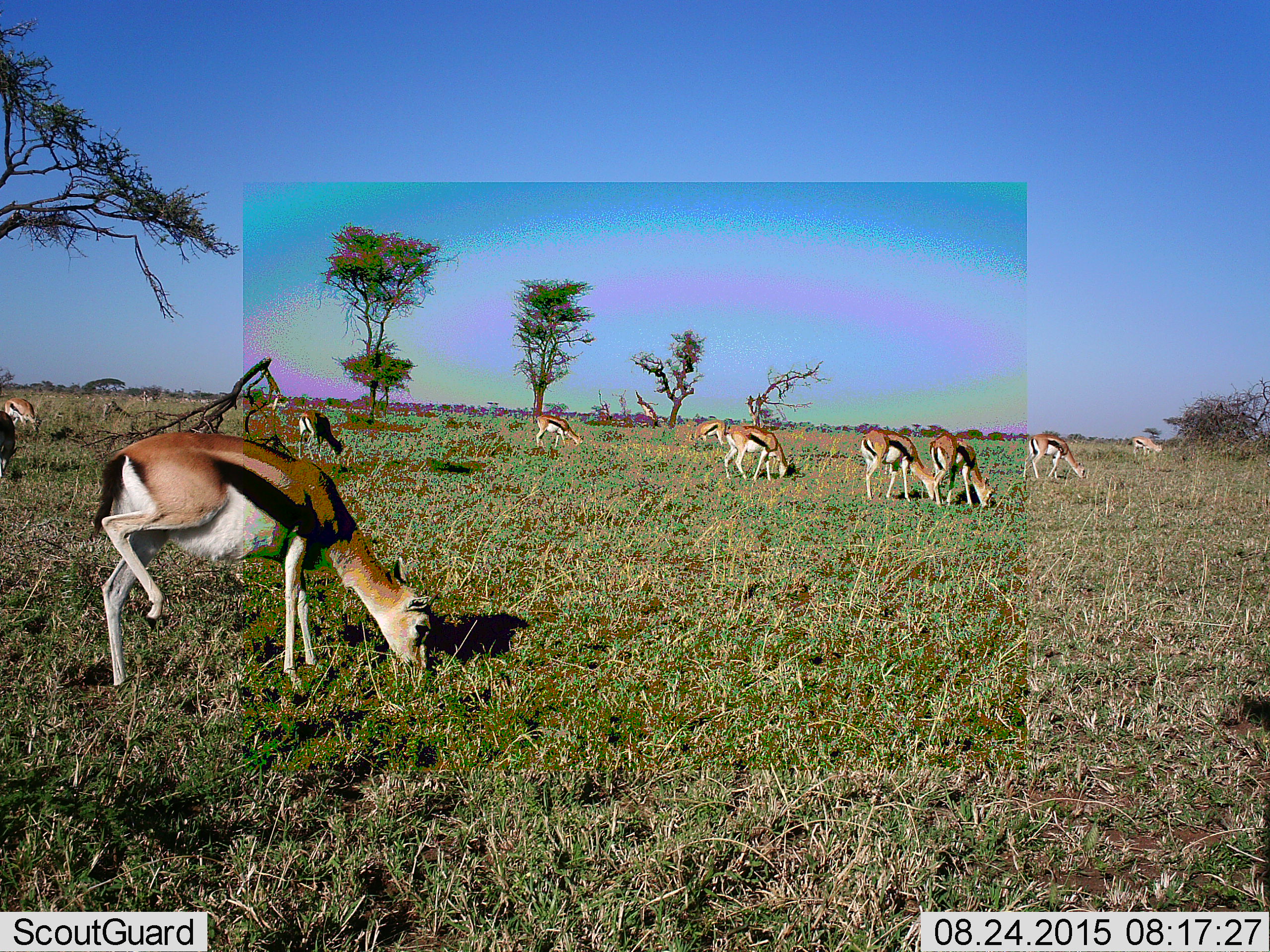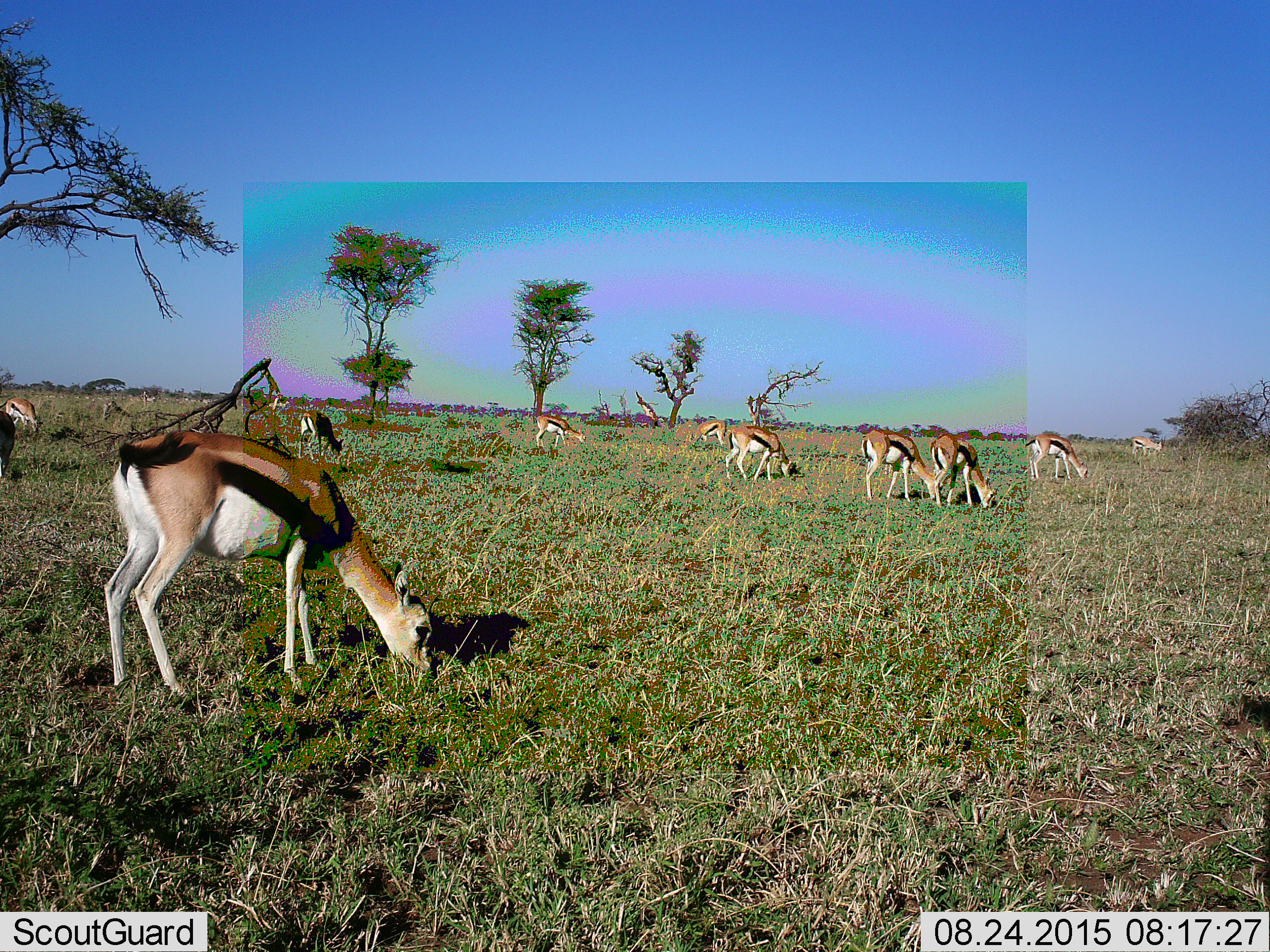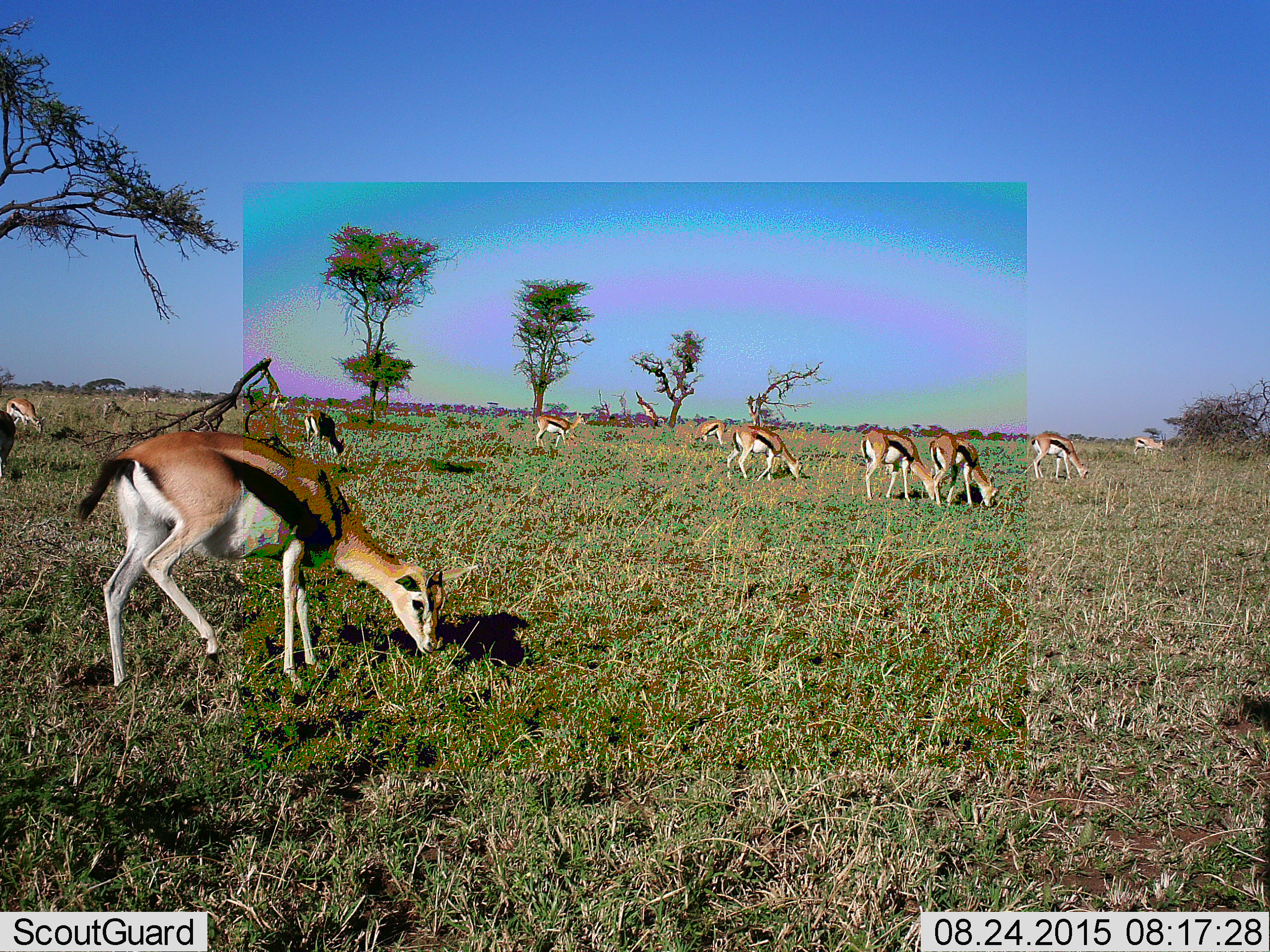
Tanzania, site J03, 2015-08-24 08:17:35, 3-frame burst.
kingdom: Animalia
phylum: Chordata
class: Mammalia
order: Artiodactyla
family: Bovidae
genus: Eudorcas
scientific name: Eudorcas thomsonii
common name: thomson's gazelle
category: gazellethomsons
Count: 11-50.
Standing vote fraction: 40%.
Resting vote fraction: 0%.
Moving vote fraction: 20%.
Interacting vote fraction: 0%.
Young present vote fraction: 0%.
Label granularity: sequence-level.